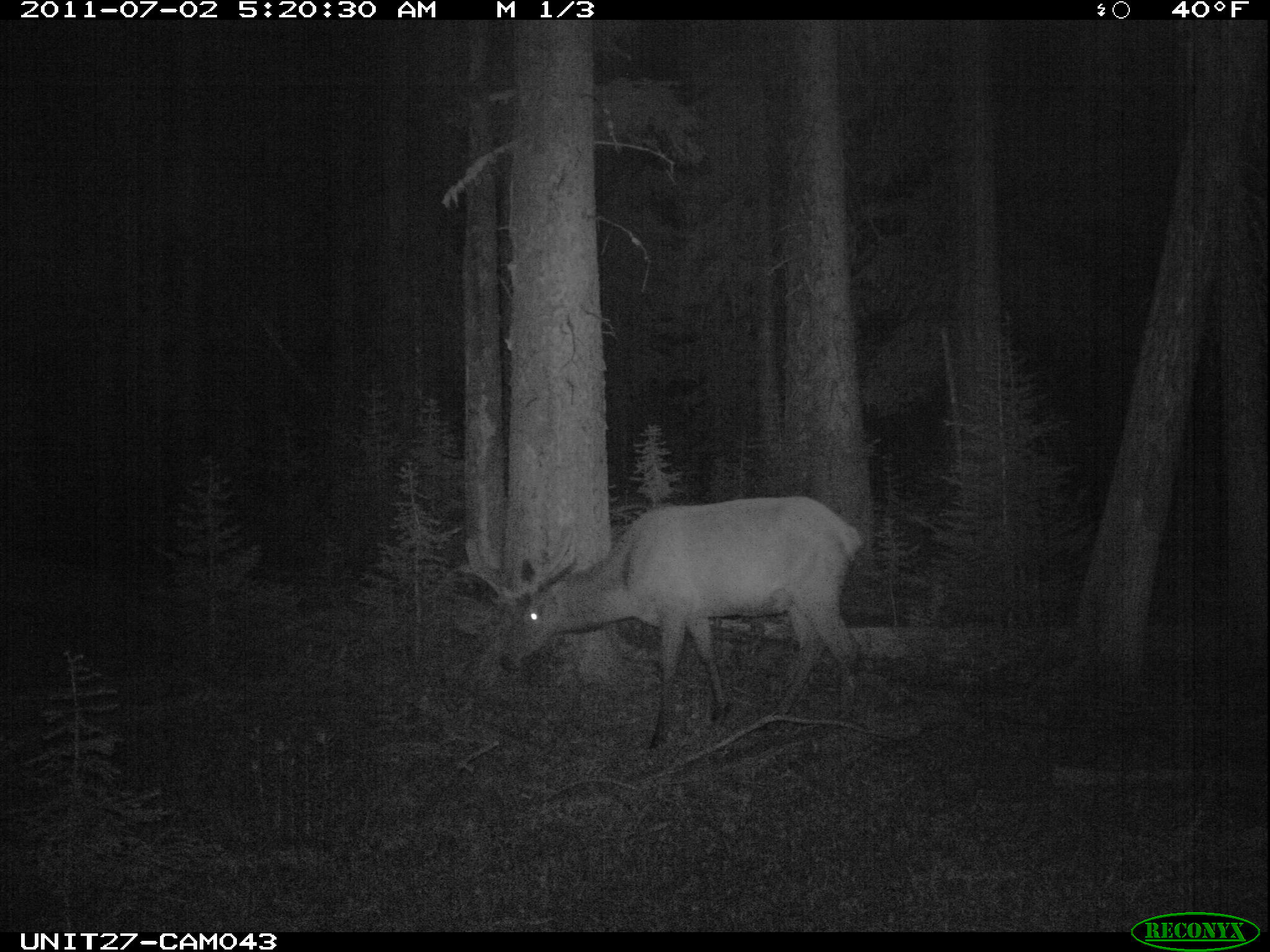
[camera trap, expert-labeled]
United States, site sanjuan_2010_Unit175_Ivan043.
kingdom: Animalia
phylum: Chordata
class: Mammalia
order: Artiodactyla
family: Cervidae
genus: Cervus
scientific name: Cervus elaphus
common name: red deer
Cervus elaphus (red deer).